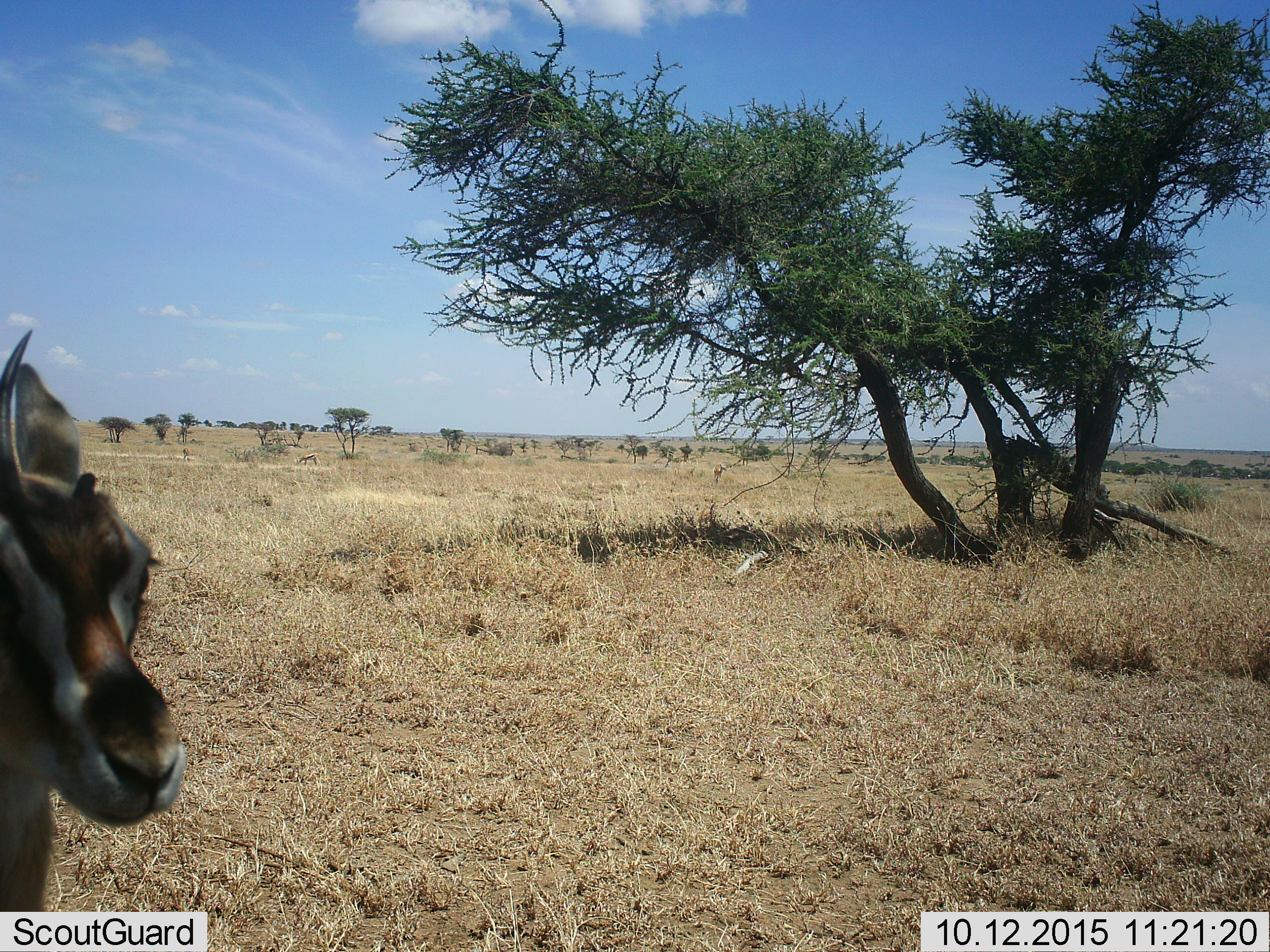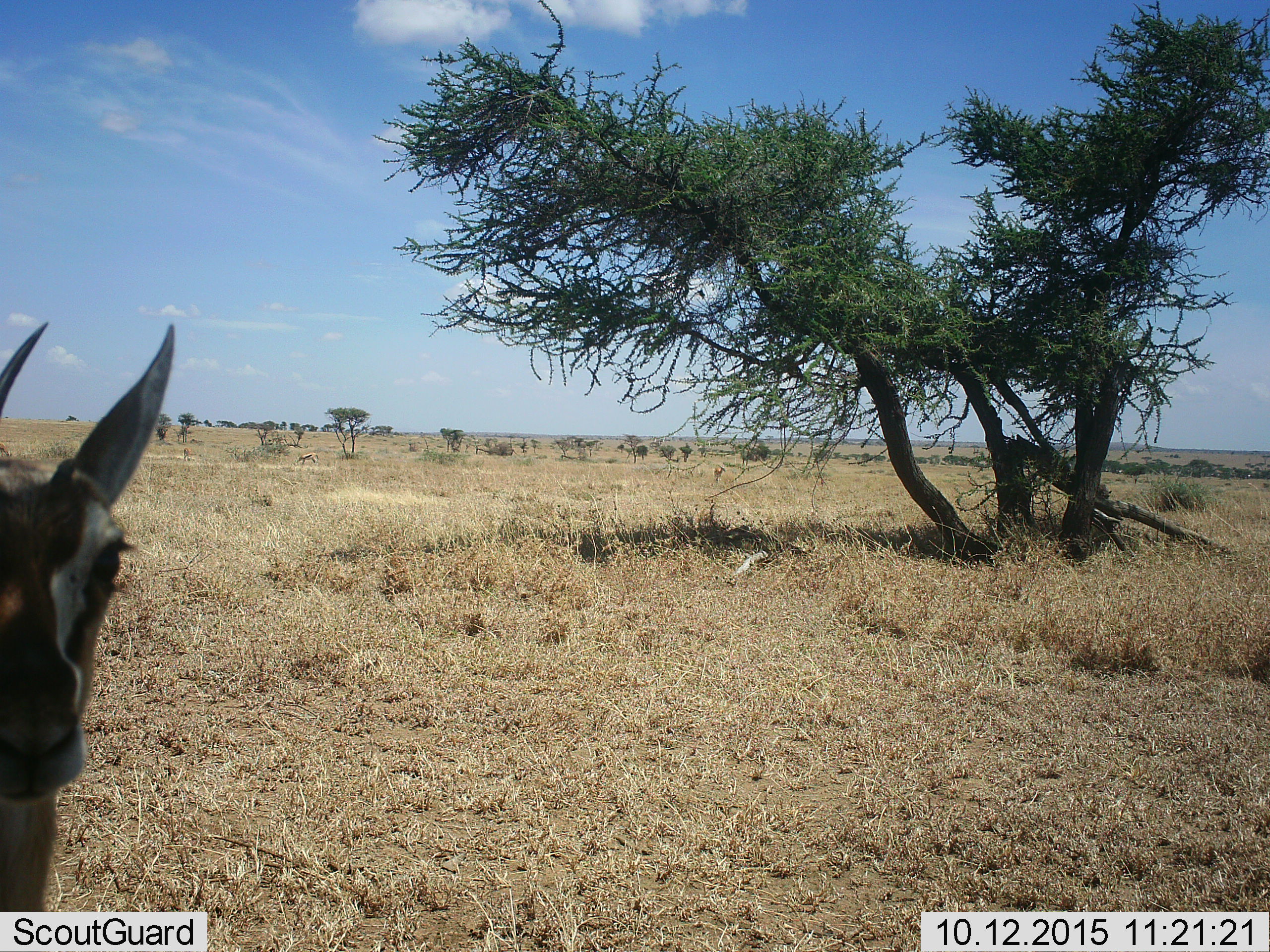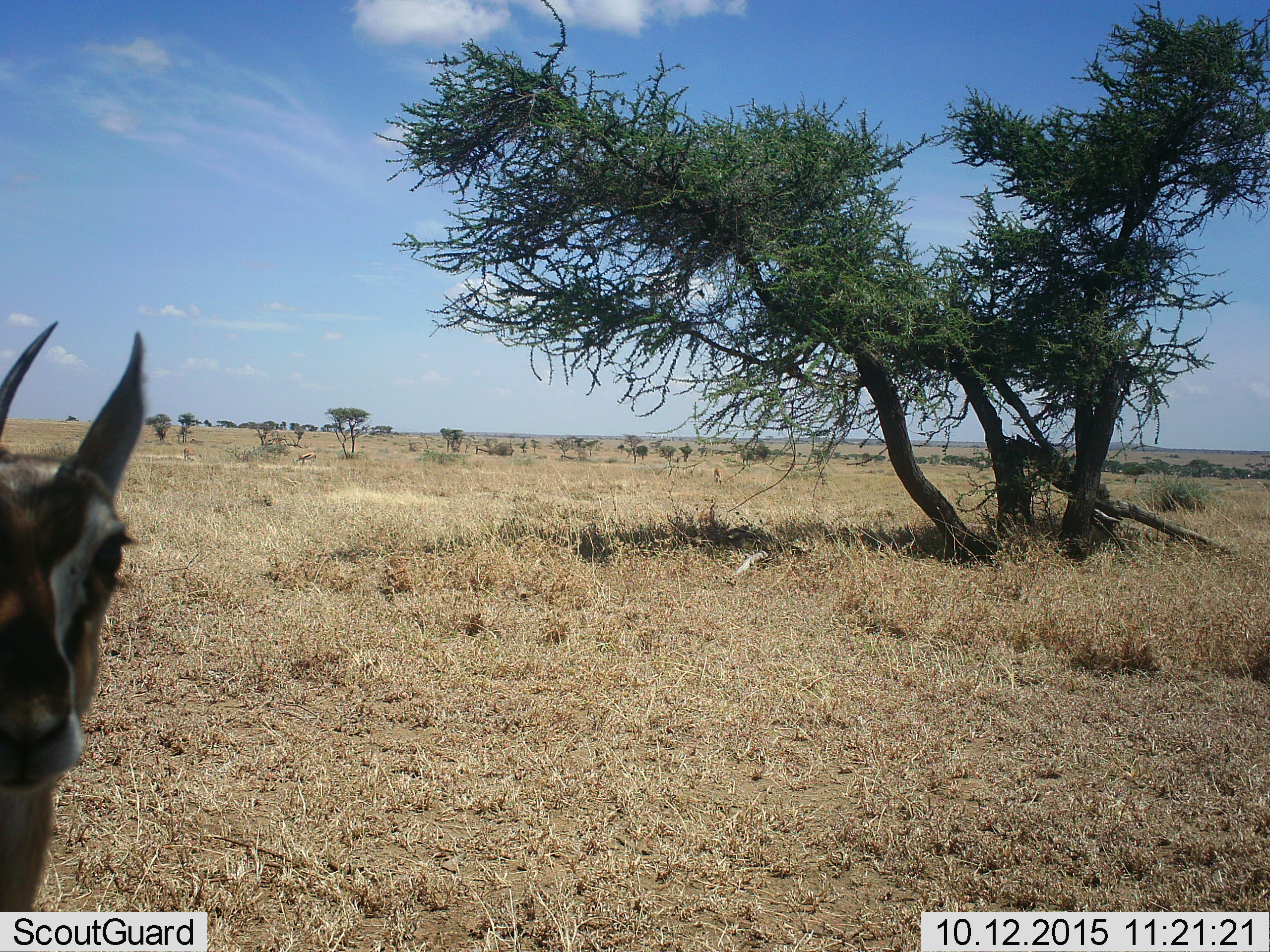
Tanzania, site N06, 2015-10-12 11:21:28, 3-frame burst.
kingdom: Animalia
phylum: Chordata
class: Mammalia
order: Artiodactyla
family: Bovidae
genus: Eudorcas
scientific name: Eudorcas thomsonii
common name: thomson's gazelle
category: gazellethomsons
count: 1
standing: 67%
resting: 17%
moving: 17%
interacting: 0%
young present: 0%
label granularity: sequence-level